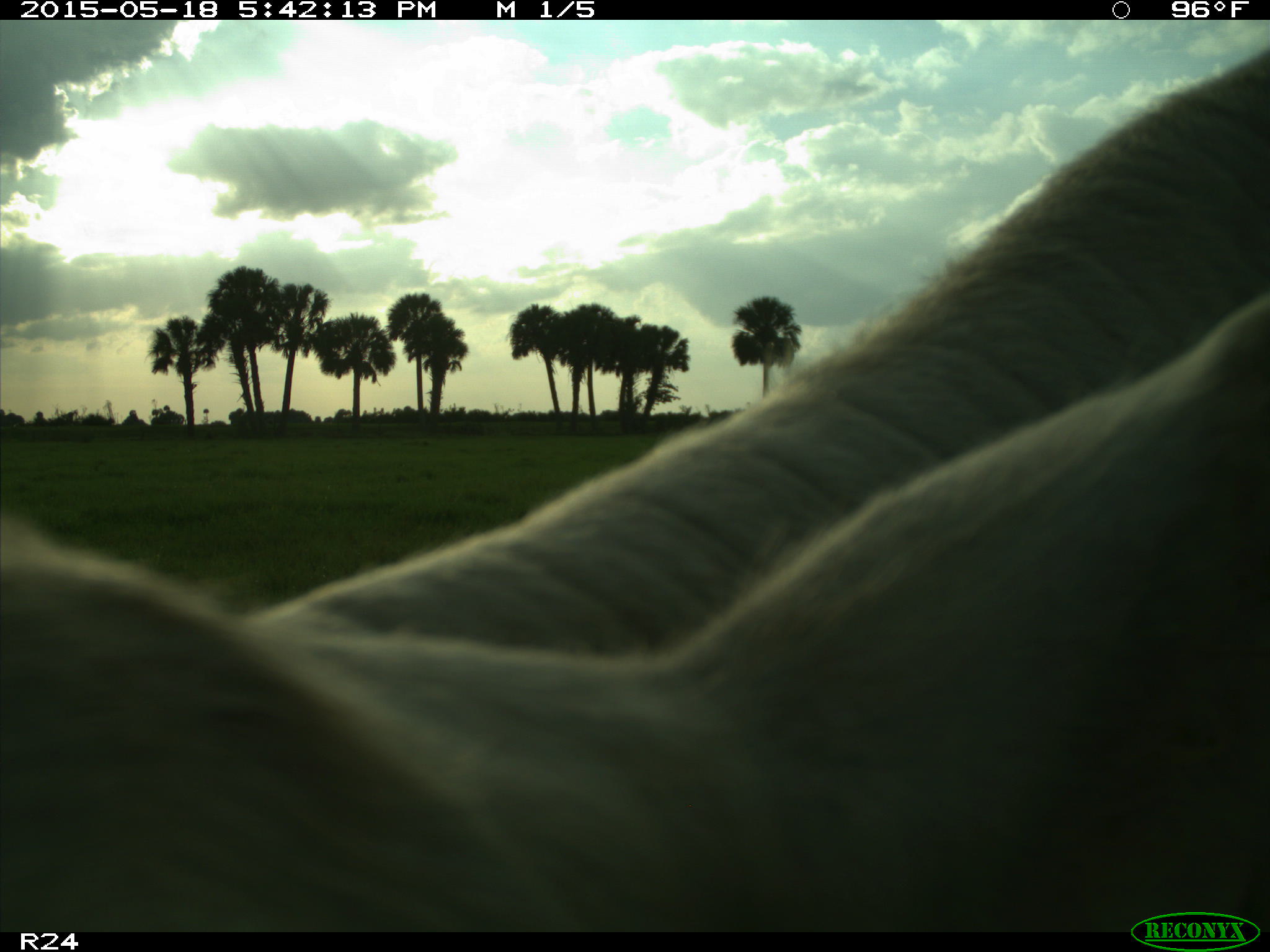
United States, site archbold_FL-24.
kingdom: Animalia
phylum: Chordata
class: Mammalia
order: Artiodactyla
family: Bovidae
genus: Bos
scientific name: Bos taurus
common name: domestic cow